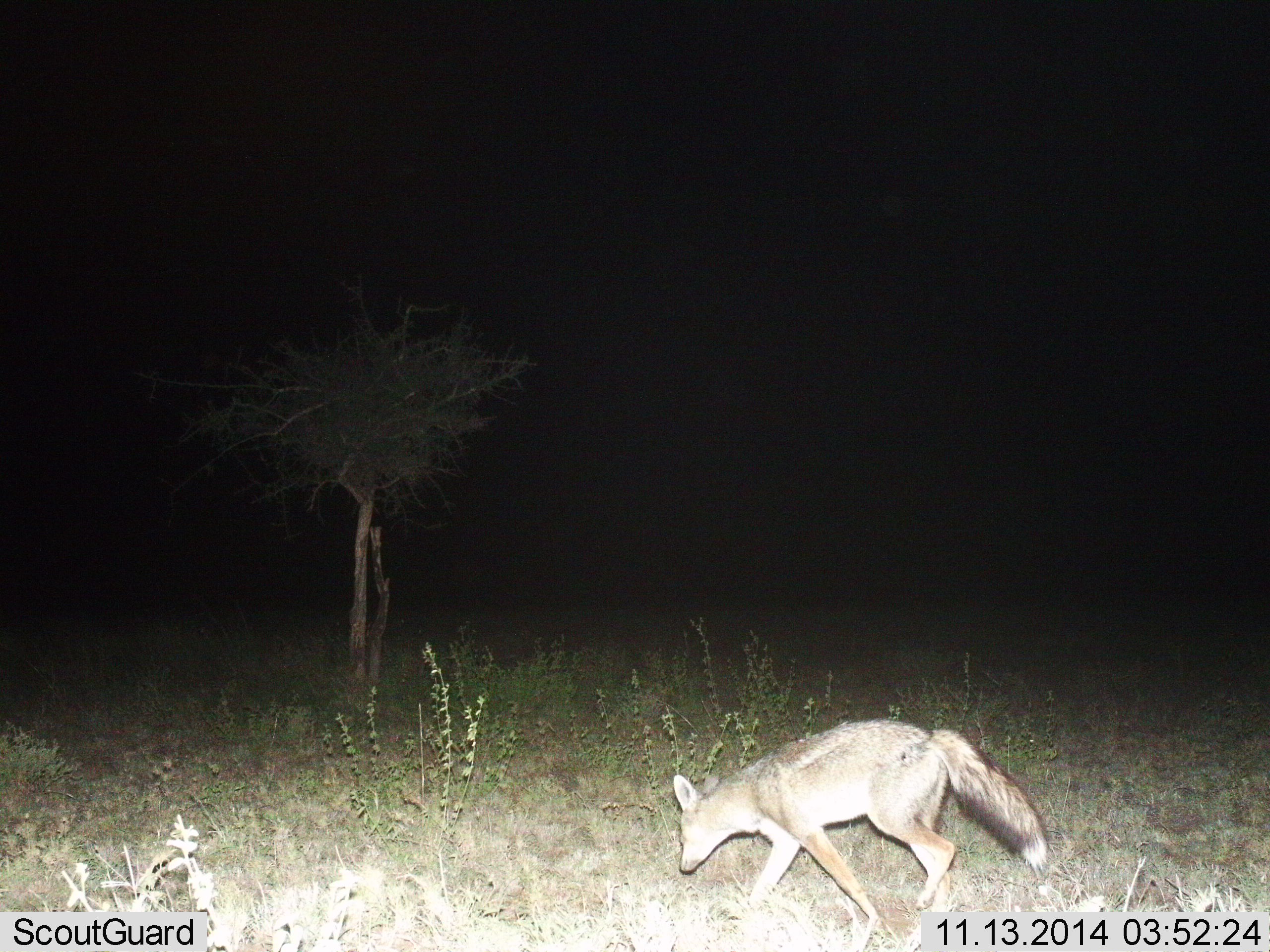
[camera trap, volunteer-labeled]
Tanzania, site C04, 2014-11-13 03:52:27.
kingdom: Animalia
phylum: Chordata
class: Mammalia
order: Carnivora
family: Canidae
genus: Lupulella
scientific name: Lupulella mesomelas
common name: black-backed jackal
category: jackal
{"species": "jackal (black-backed jackal) (Lupulella mesomelas)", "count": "1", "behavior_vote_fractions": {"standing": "0%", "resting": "0%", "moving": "100%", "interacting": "0%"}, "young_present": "0%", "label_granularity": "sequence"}